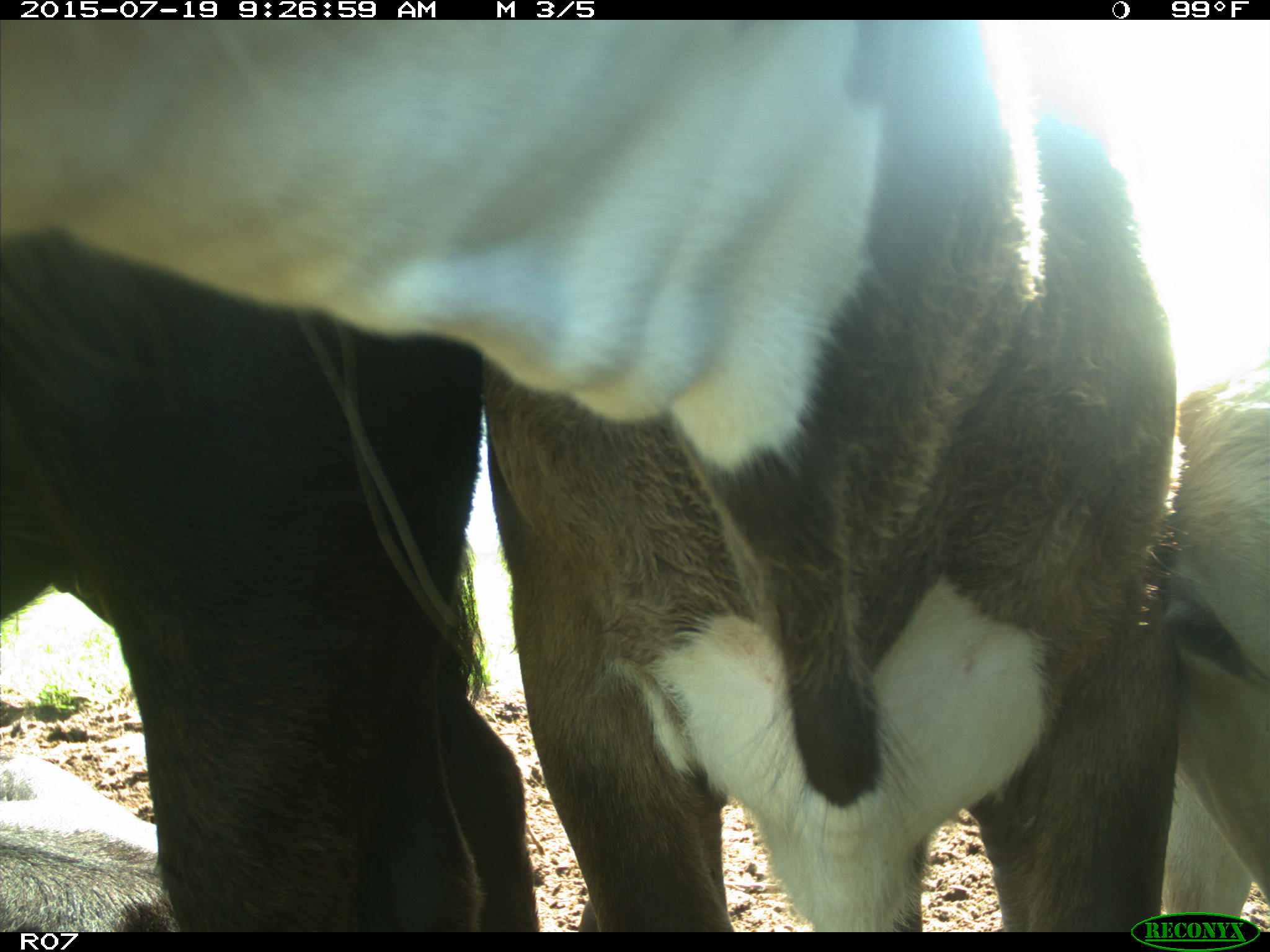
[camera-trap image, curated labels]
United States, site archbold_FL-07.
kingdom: Animalia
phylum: Chordata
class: Mammalia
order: Artiodactyla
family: Bovidae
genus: Bos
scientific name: Bos taurus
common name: domestic cow